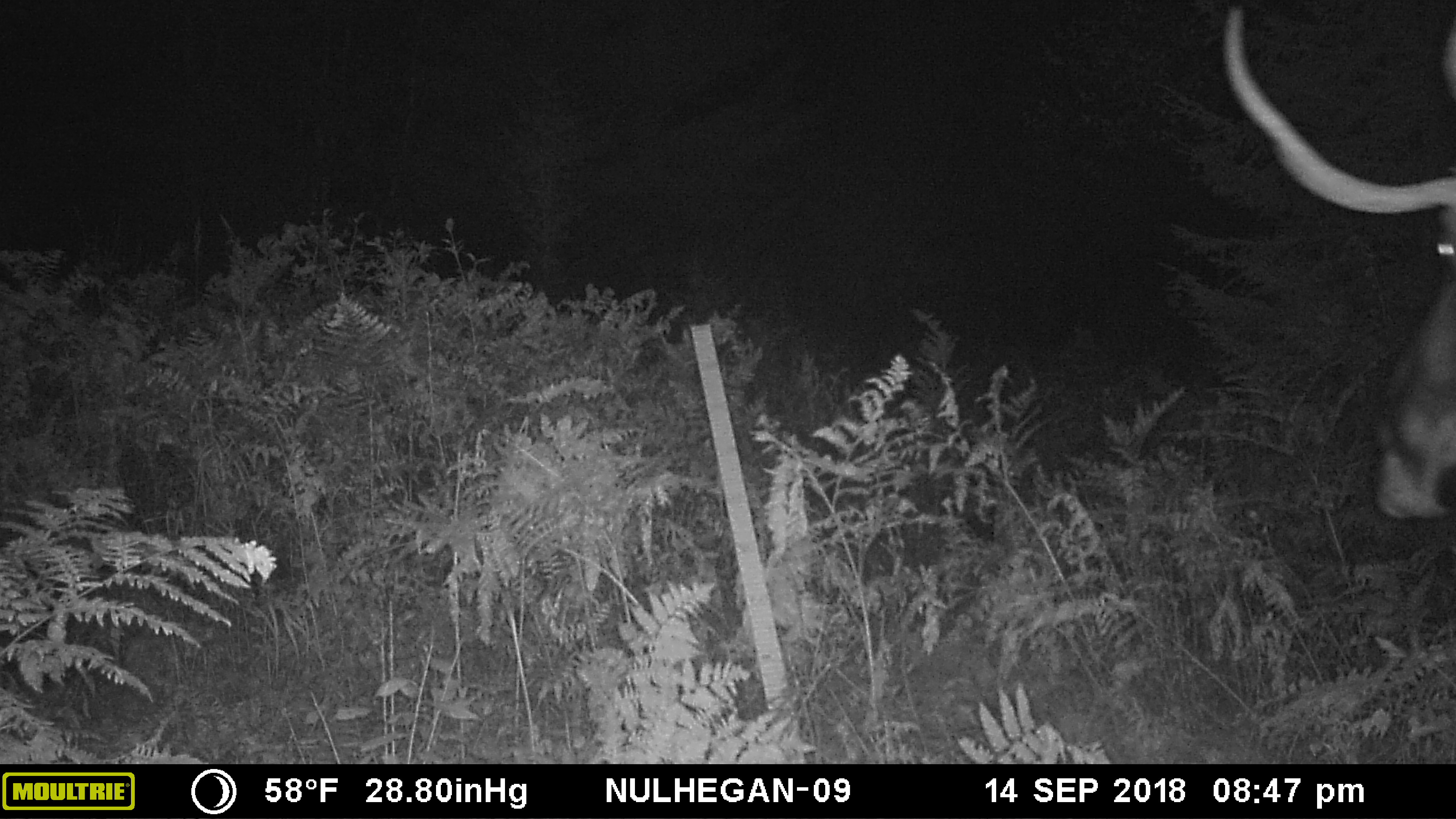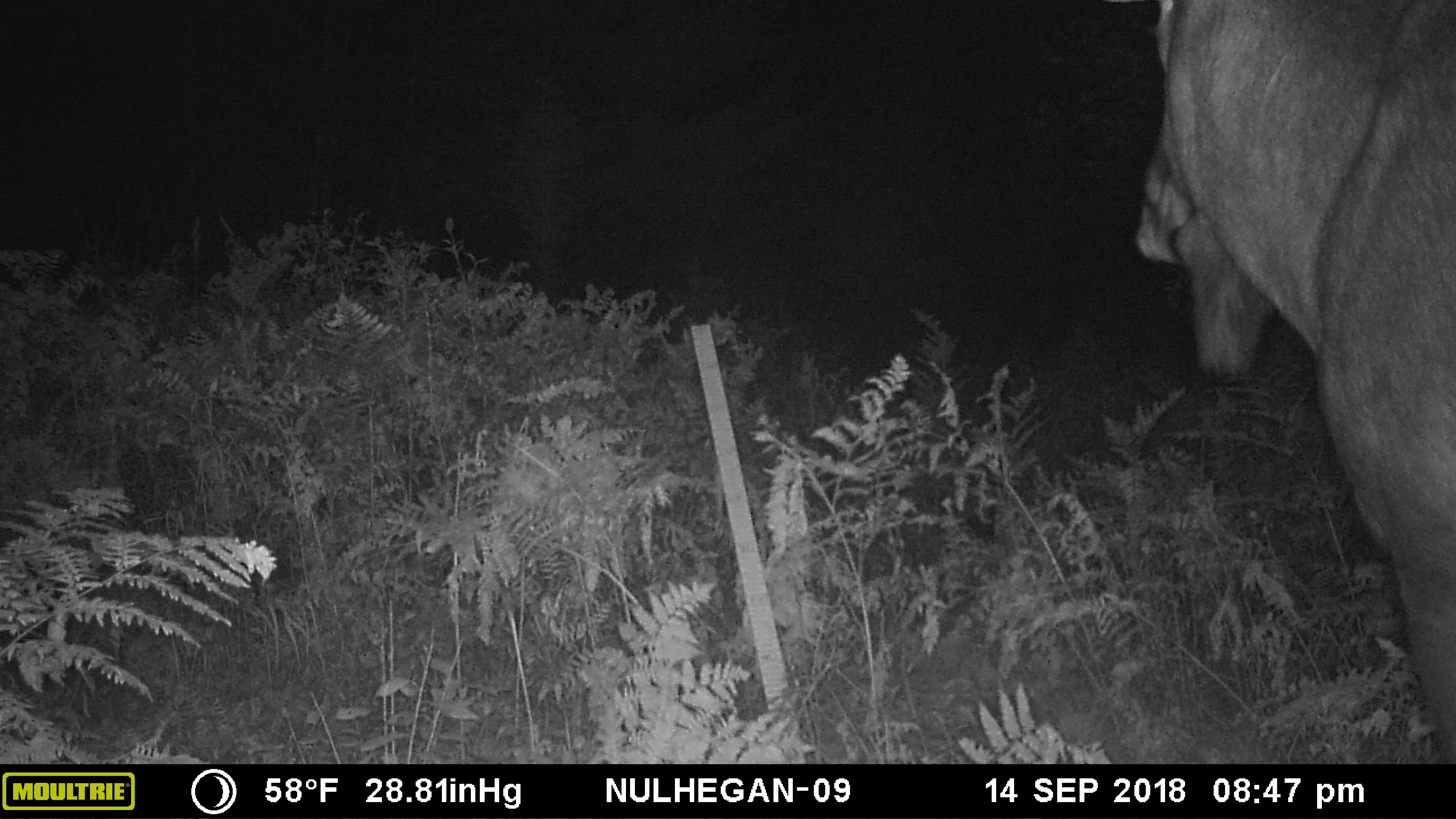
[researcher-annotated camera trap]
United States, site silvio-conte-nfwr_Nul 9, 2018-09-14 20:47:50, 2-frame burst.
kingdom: Animalia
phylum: Chordata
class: Mammalia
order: Artiodactyla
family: Cervidae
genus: Alces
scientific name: Alces alces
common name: moose